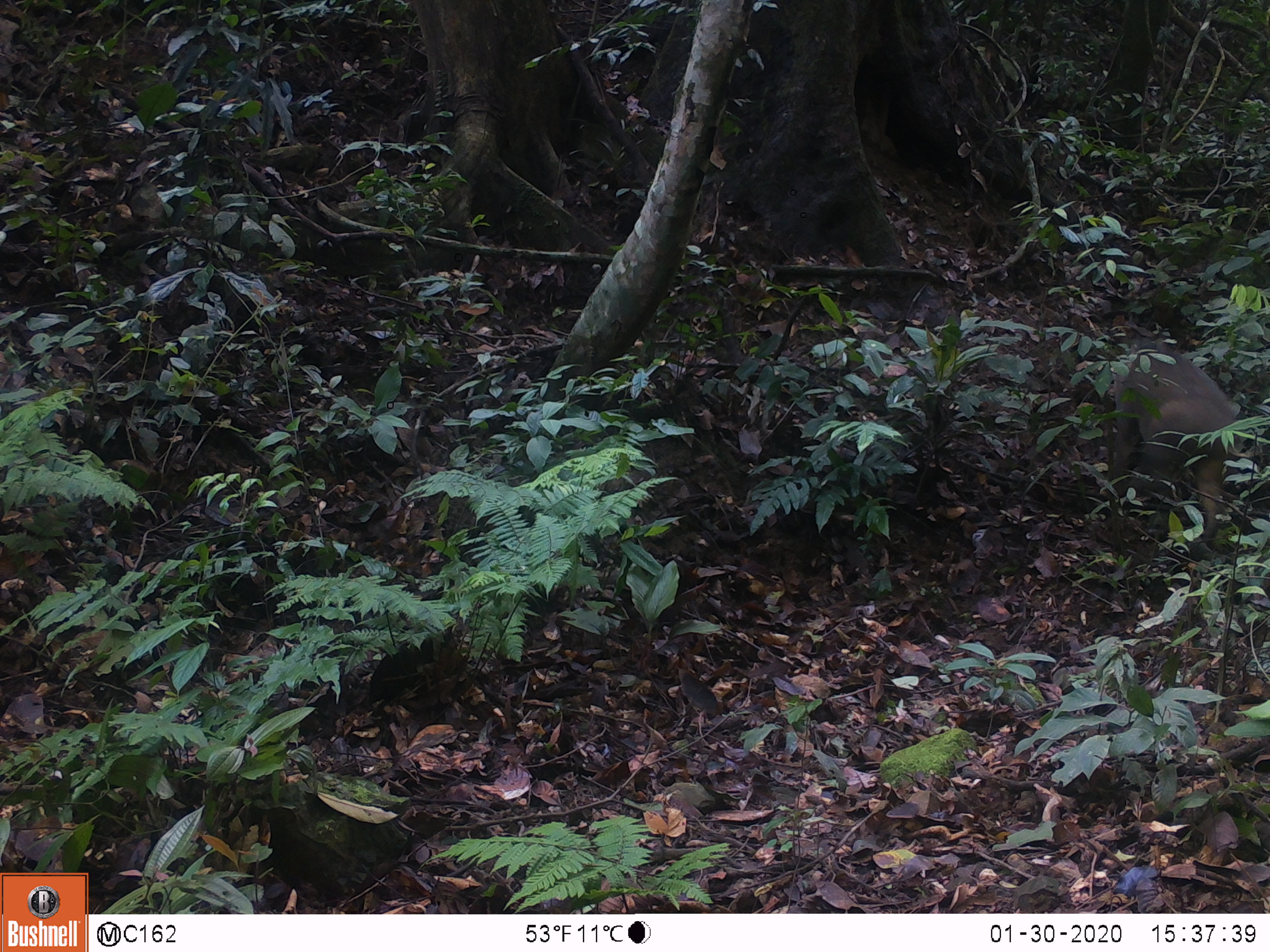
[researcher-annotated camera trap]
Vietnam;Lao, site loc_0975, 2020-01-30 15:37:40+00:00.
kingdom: Animalia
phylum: Chordata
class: Mammalia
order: Artiodactyla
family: Suidae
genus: Sus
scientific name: Sus scrofa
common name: eurasian wild pig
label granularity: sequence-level